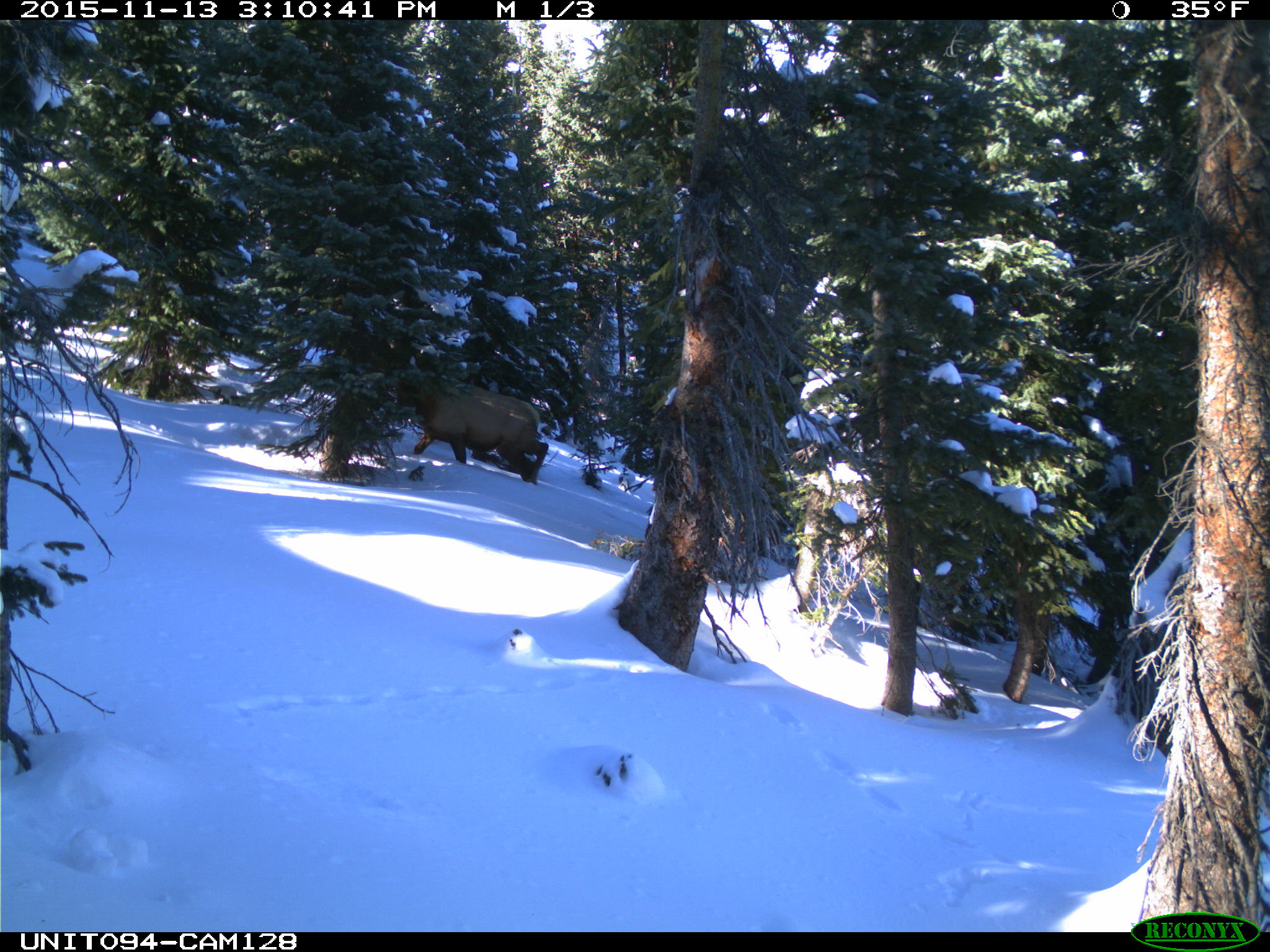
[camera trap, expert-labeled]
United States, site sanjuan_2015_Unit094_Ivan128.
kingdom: Animalia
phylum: Chordata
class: Mammalia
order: Artiodactyla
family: Cervidae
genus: Cervus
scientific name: Cervus elaphus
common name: red deer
Cervus elaphus (red deer).